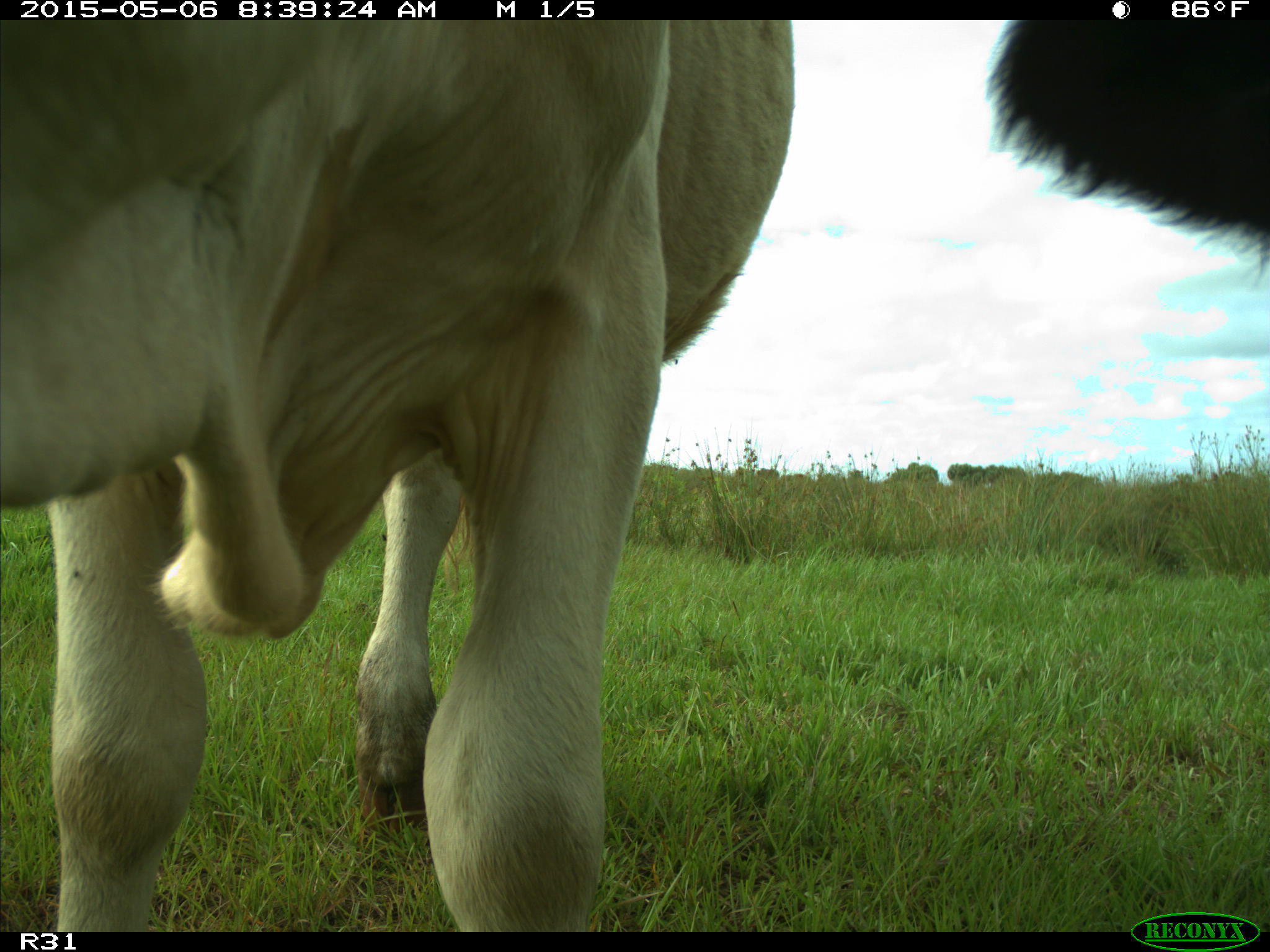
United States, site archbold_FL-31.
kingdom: Animalia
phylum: Chordata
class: Mammalia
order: Artiodactyla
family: Bovidae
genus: Bos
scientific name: Bos taurus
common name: domestic cow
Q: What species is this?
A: Bos taurus (domestic cow).